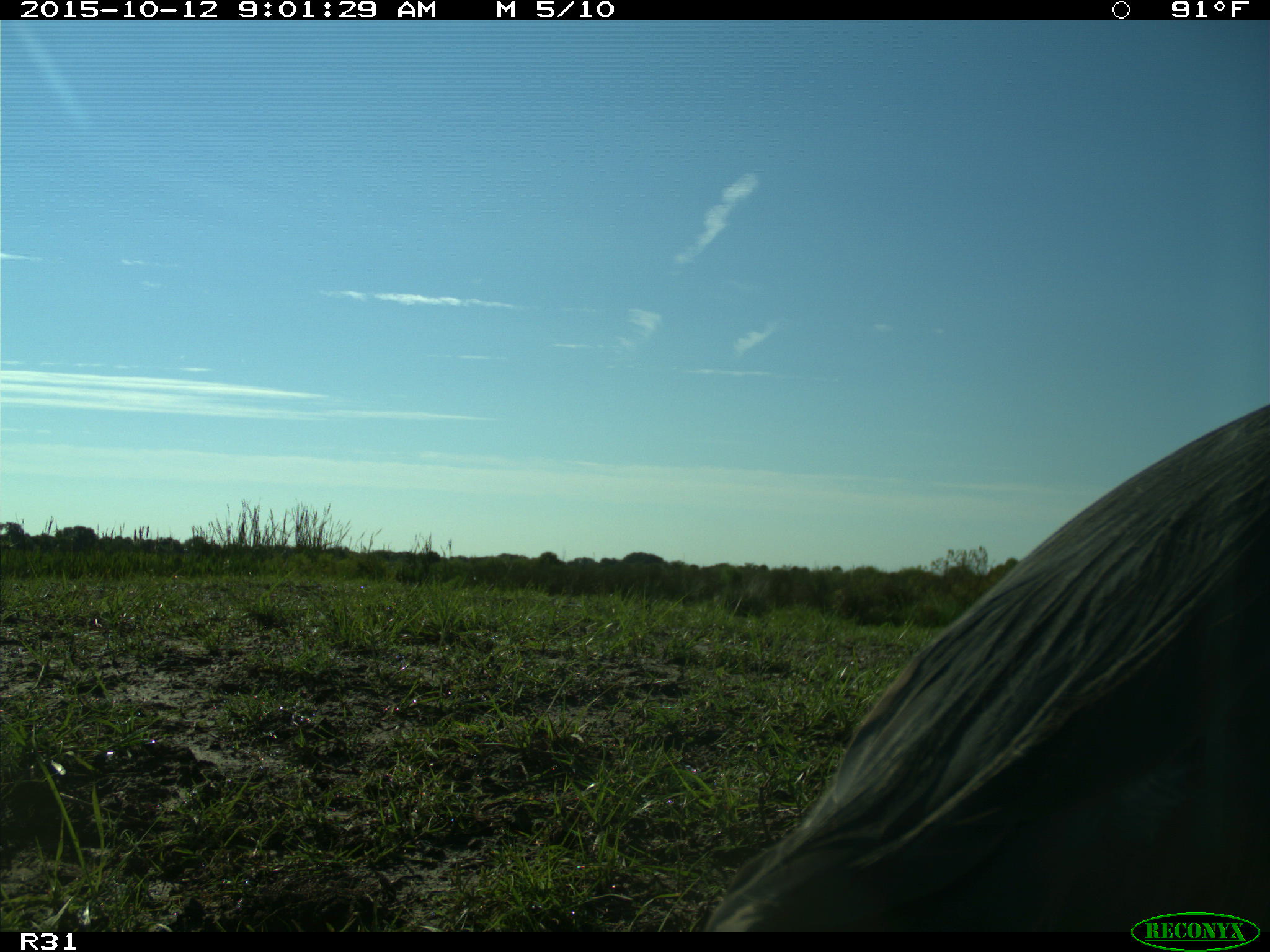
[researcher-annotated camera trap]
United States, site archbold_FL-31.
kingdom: Animalia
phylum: Chordata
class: Aves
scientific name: Aves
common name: birds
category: unidentified bird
Unidentified bird (birds) (Aves).